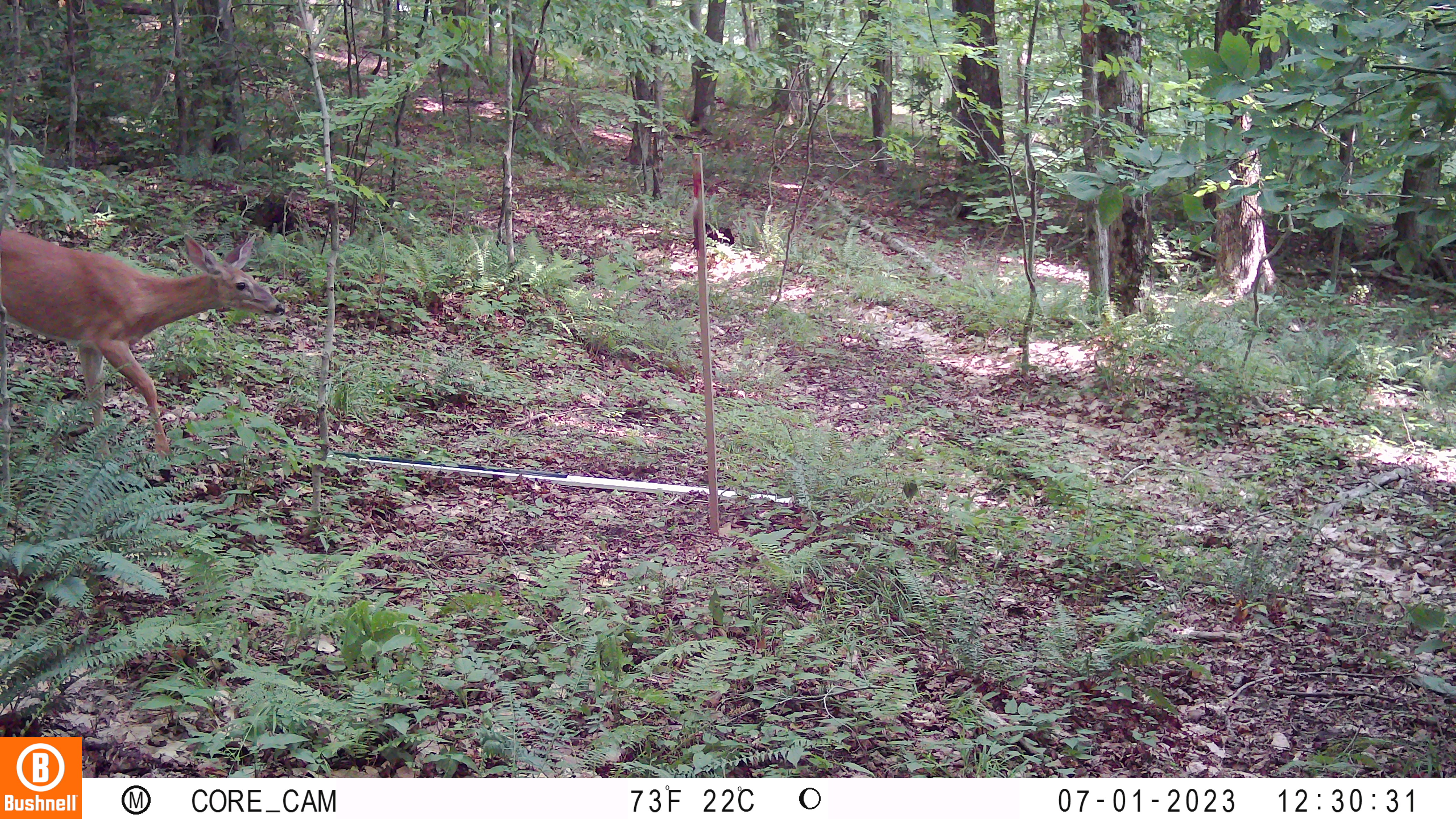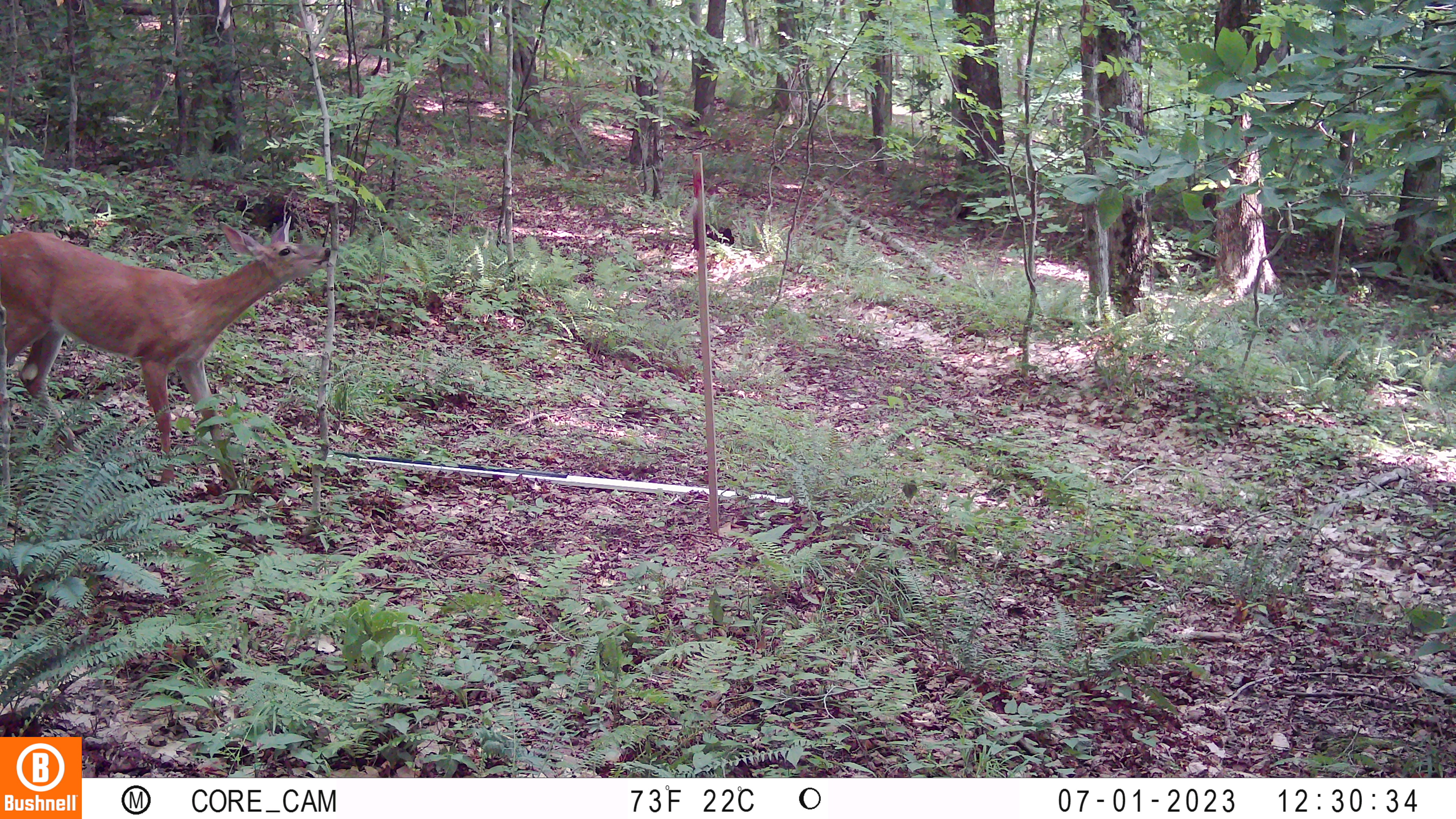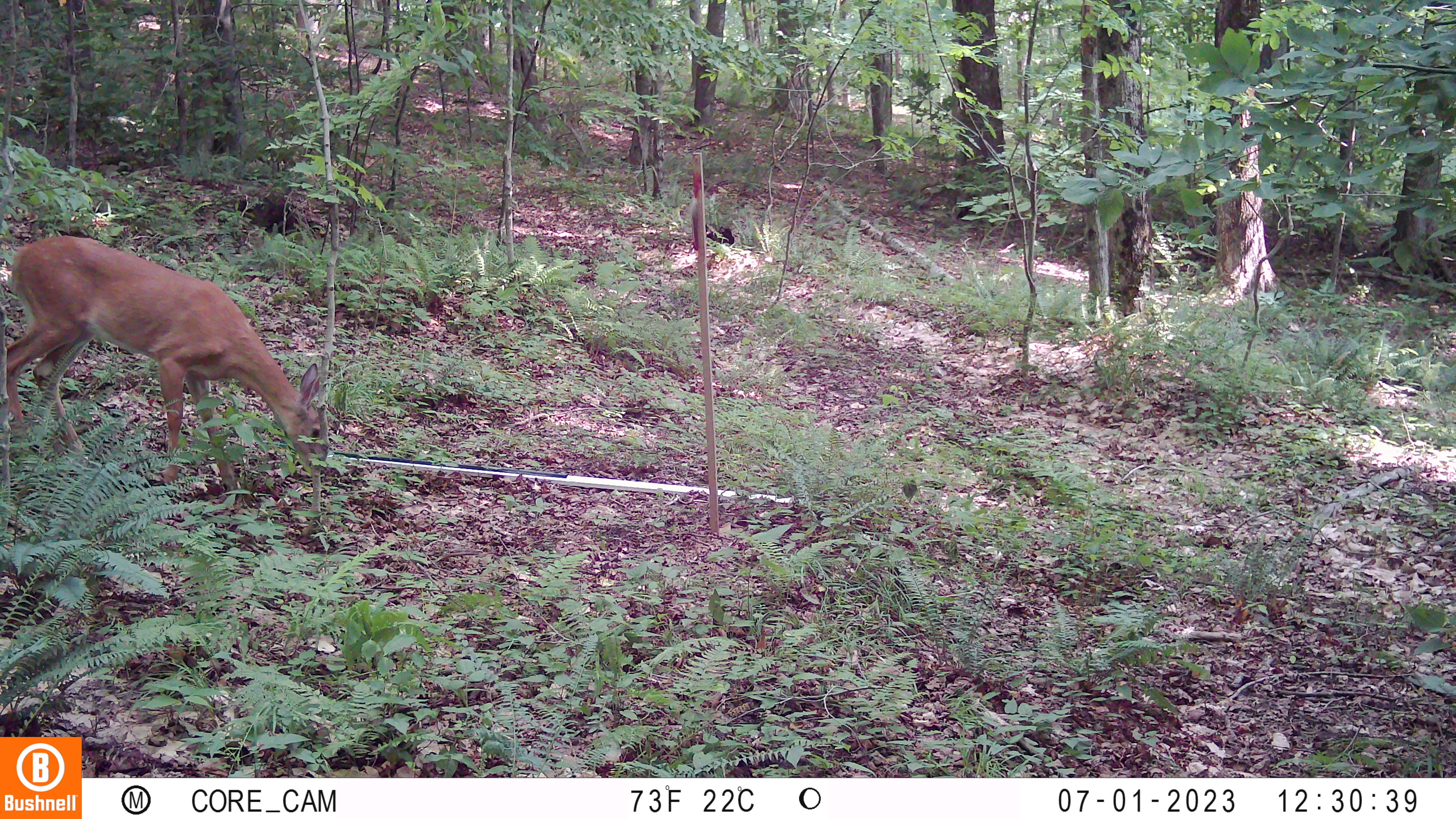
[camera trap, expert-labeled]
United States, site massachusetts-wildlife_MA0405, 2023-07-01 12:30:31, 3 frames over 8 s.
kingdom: Animalia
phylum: Chordata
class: Mammalia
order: Artiodactyla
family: Cervidae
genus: Odocoileus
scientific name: Odocoileus virginianus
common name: white-tailed deer